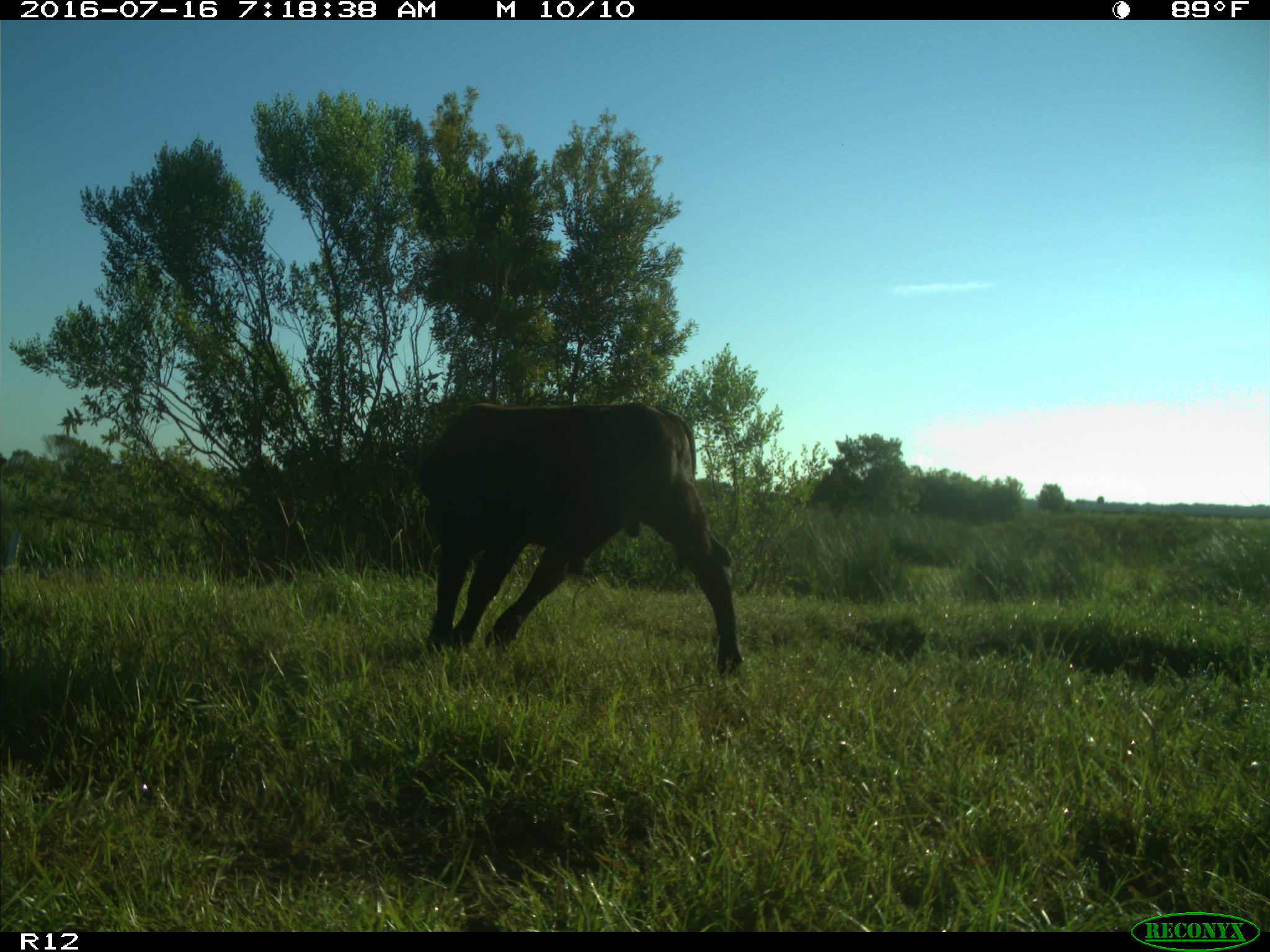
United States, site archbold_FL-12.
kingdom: Animalia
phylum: Chordata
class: Mammalia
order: Artiodactyla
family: Bovidae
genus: Bos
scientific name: Bos taurus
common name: domestic cow